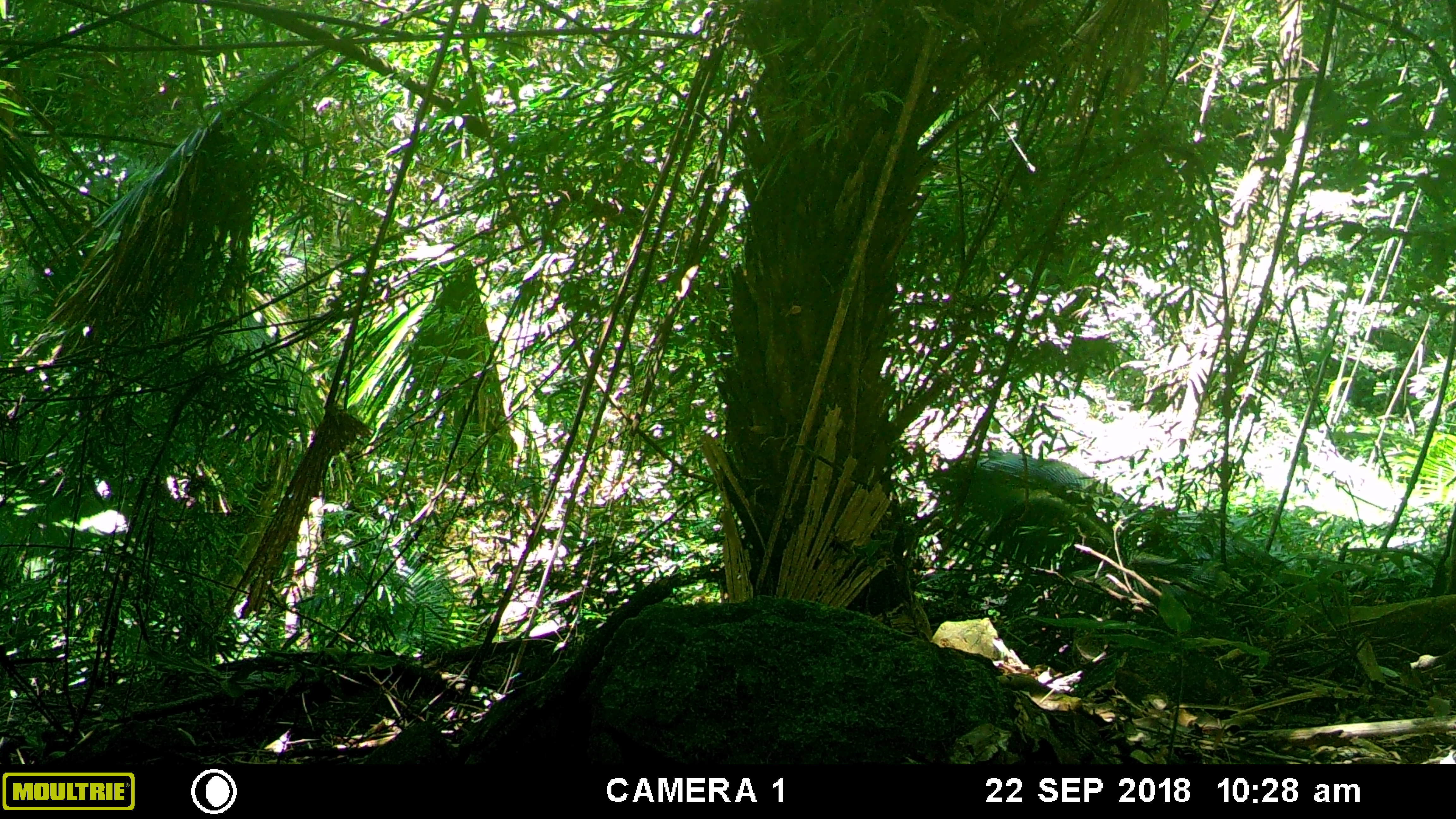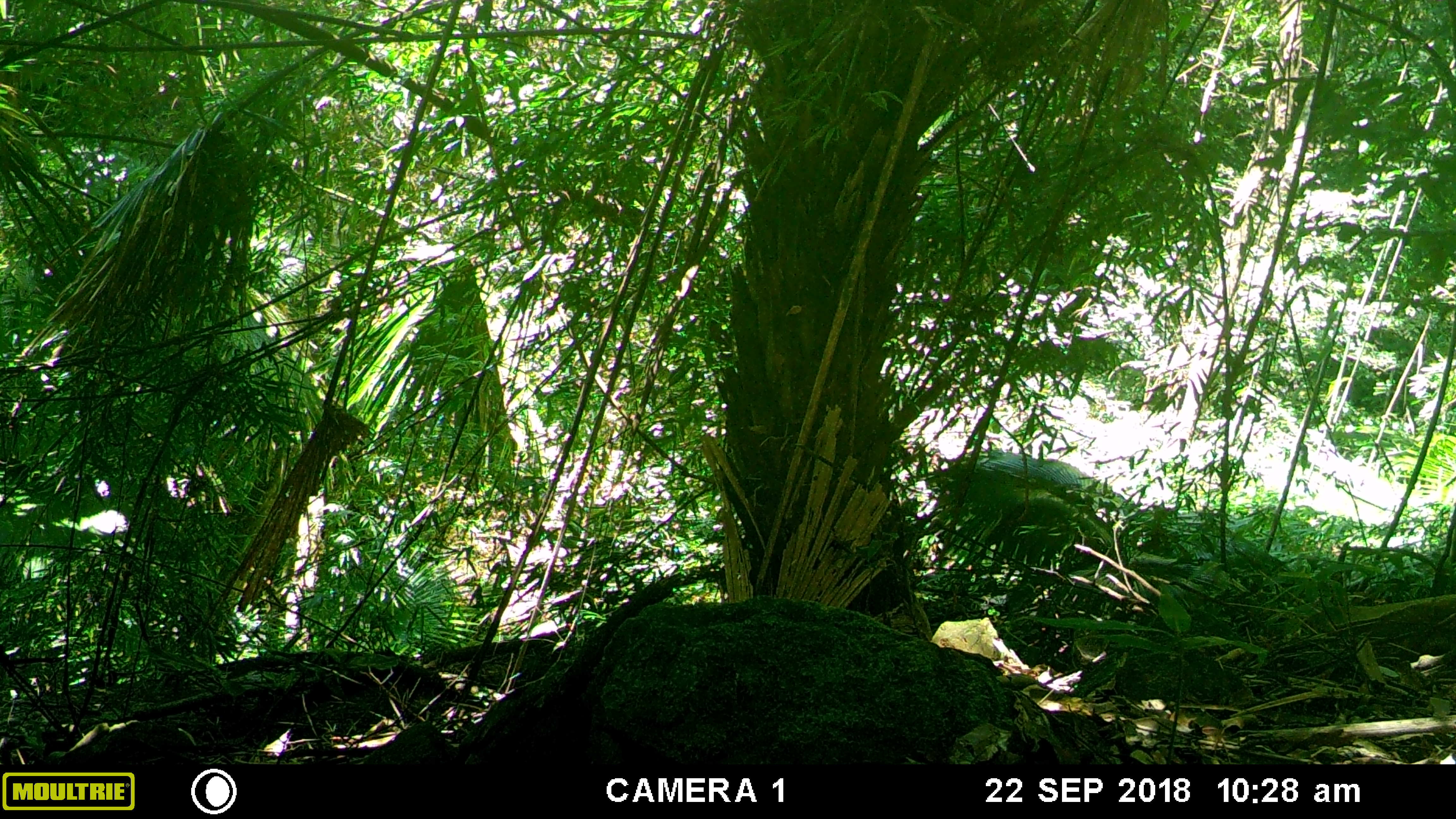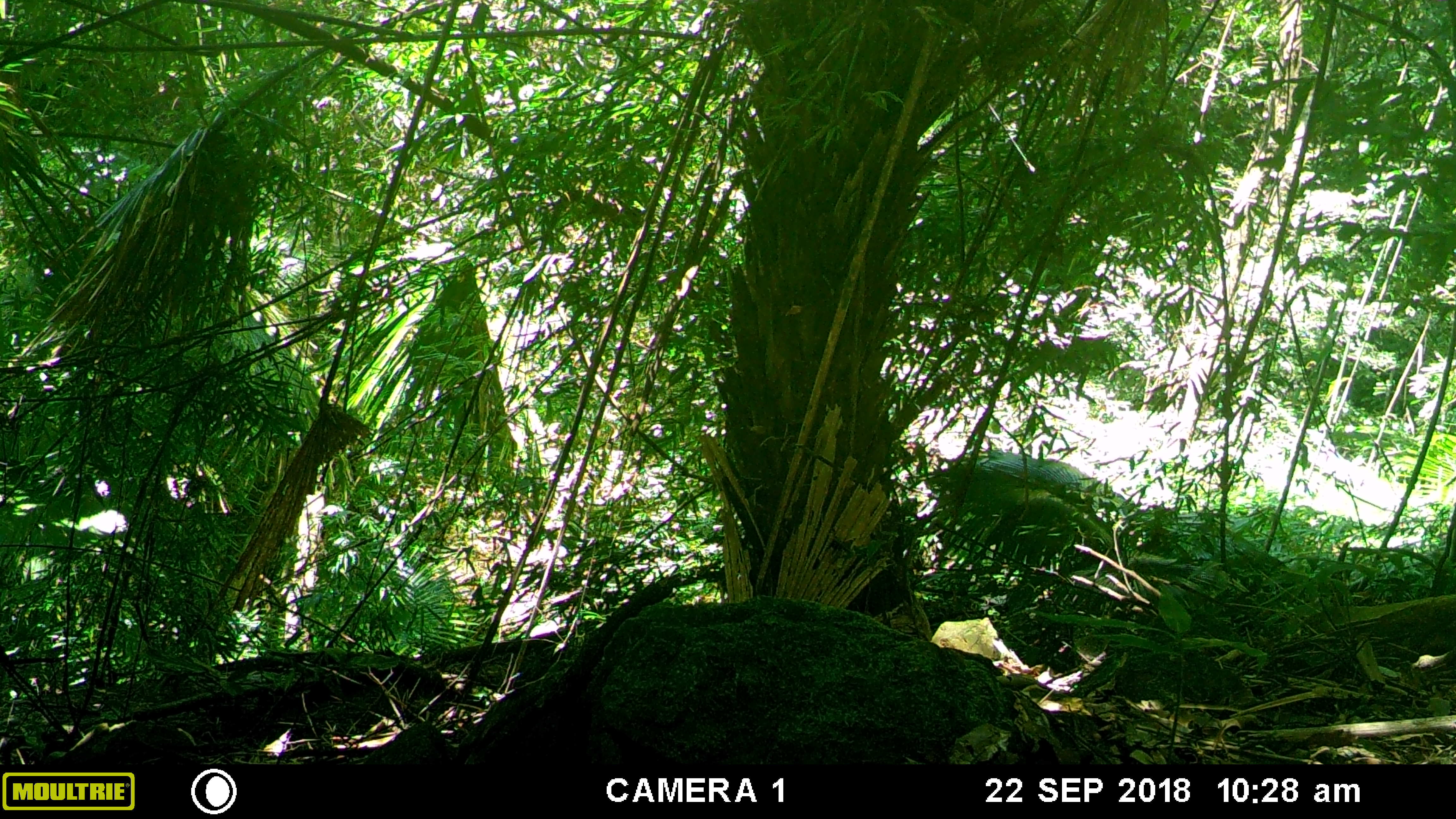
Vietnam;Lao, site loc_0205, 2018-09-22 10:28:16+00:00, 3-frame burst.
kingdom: Animalia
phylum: Chordata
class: Mammalia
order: Primates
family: Cercopithecidae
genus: Macaca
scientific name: Macaca arctoides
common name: stump-tailed macaque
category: stump tailed macaque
Stump tailed macaque (stump-tailed macaque) (Macaca arctoides). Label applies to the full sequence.